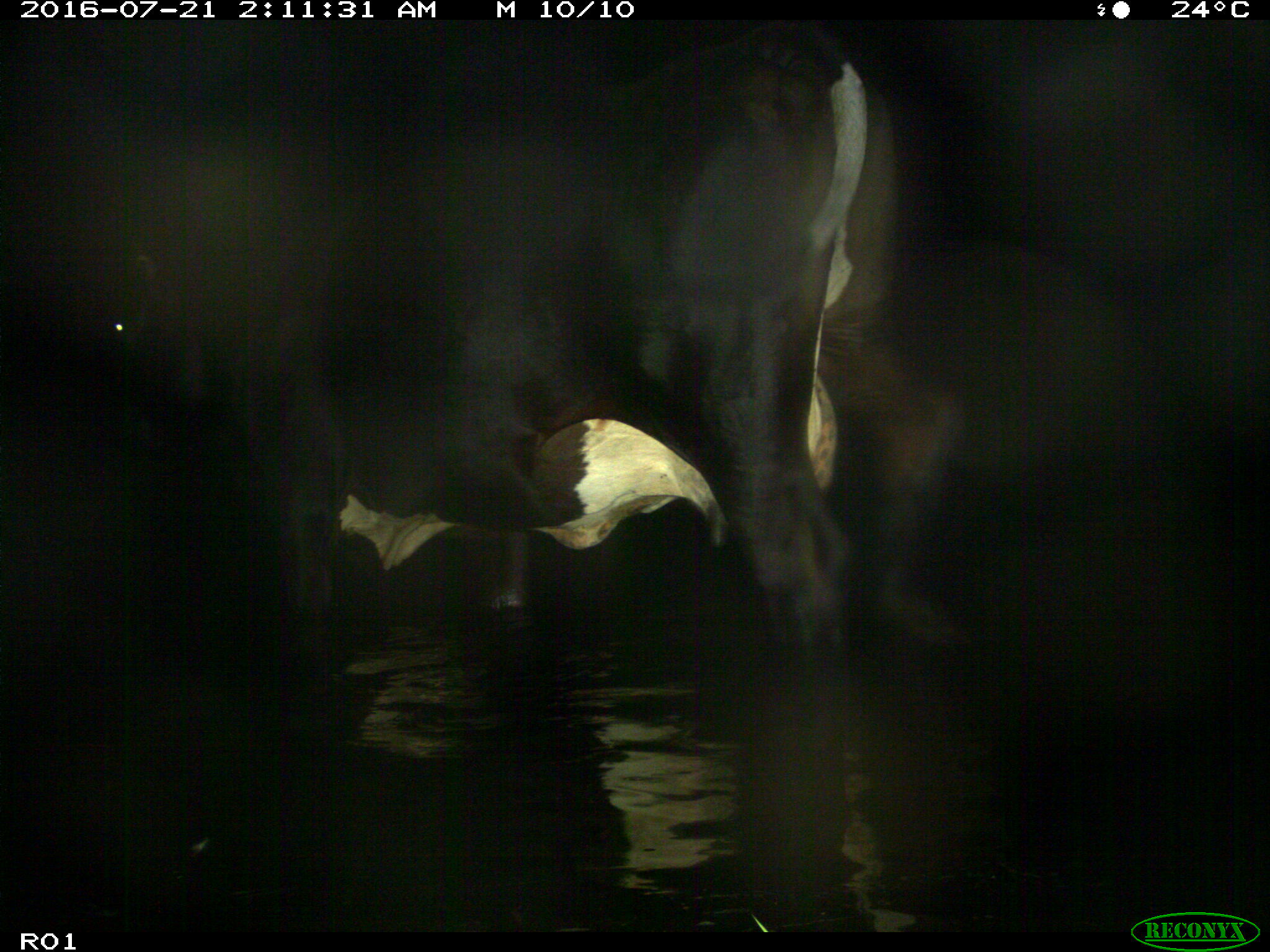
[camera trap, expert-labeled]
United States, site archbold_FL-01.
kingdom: Animalia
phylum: Chordata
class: Mammalia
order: Artiodactyla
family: Bovidae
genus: Bos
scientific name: Bos taurus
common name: domestic cow